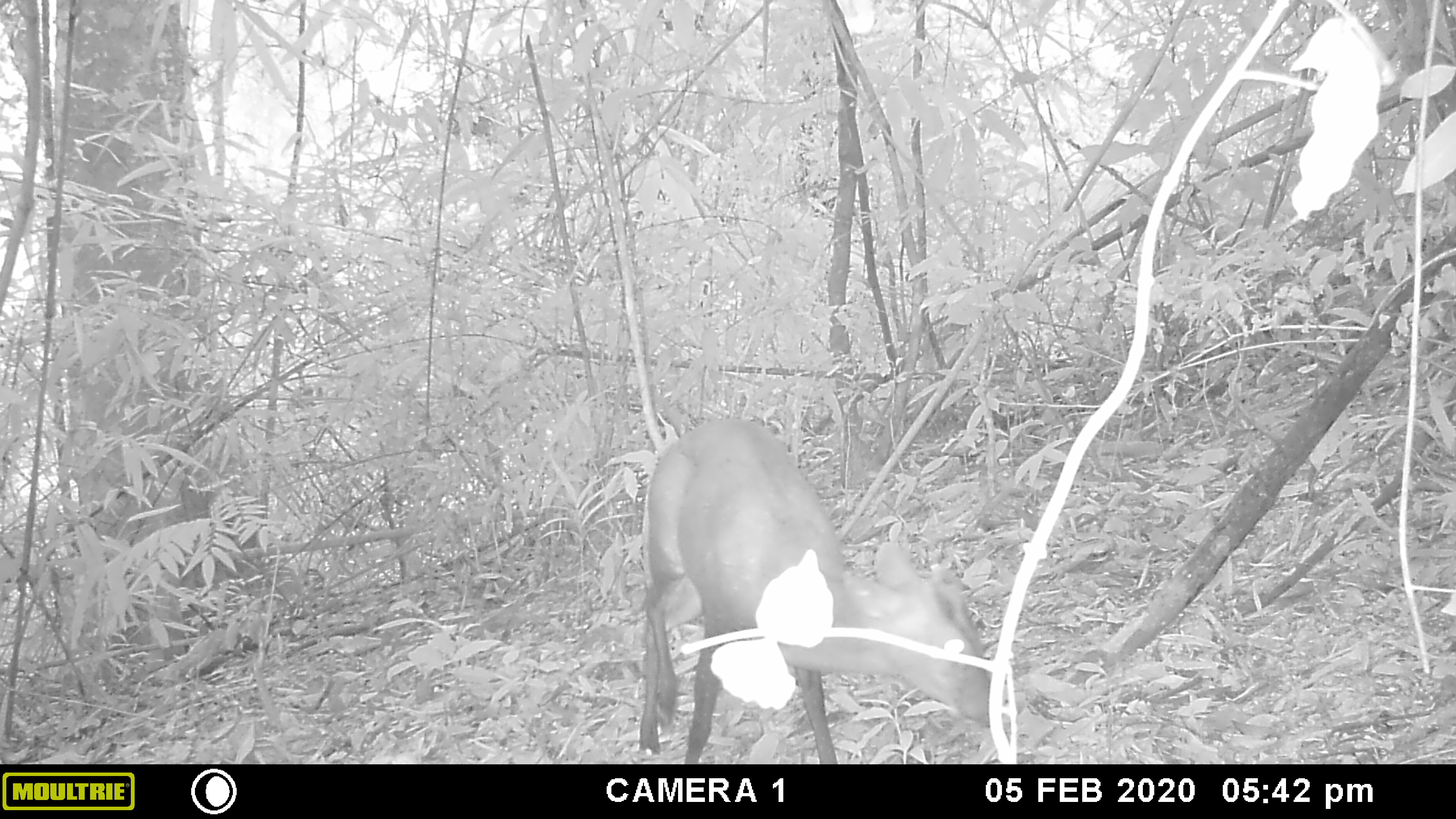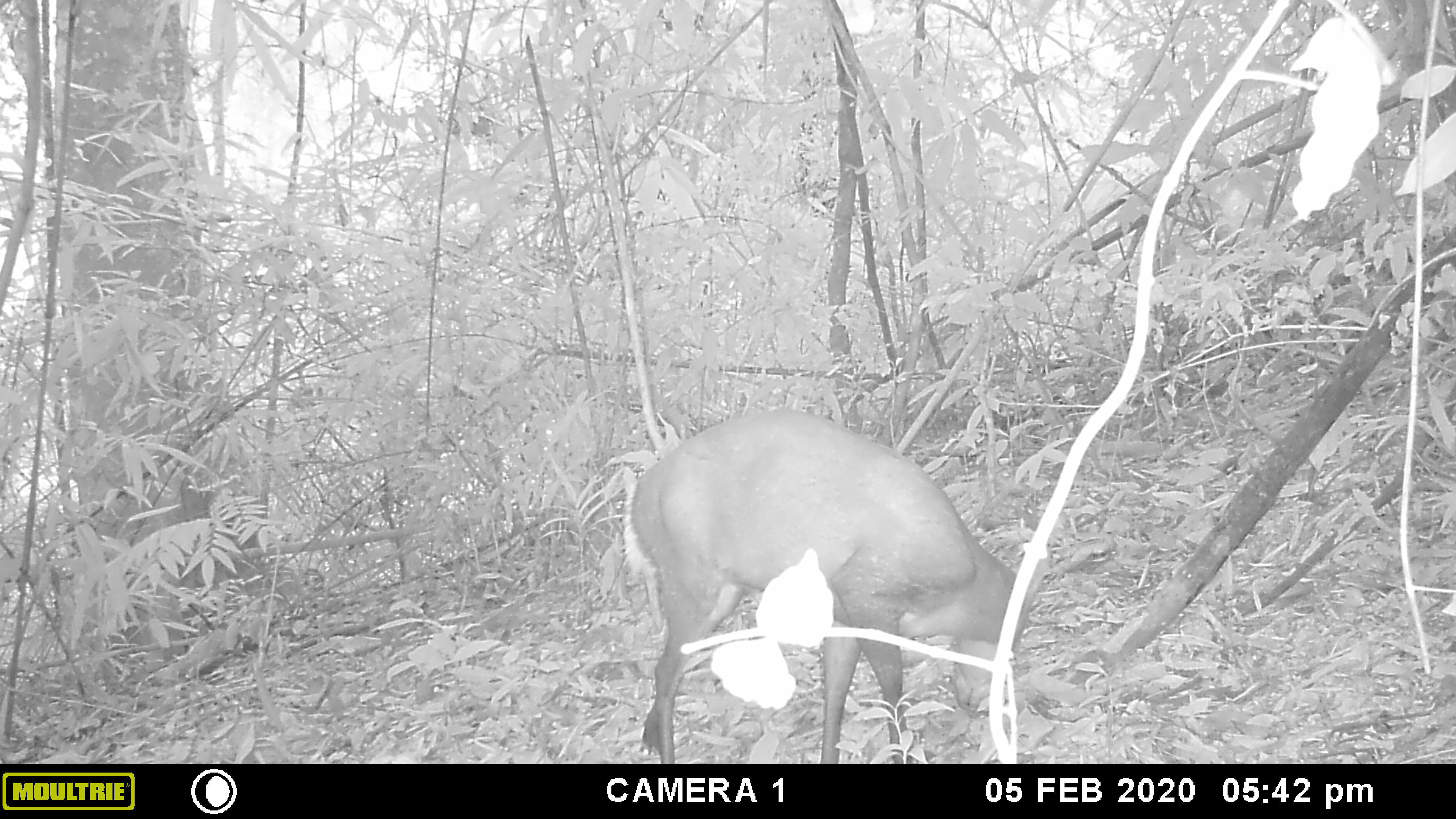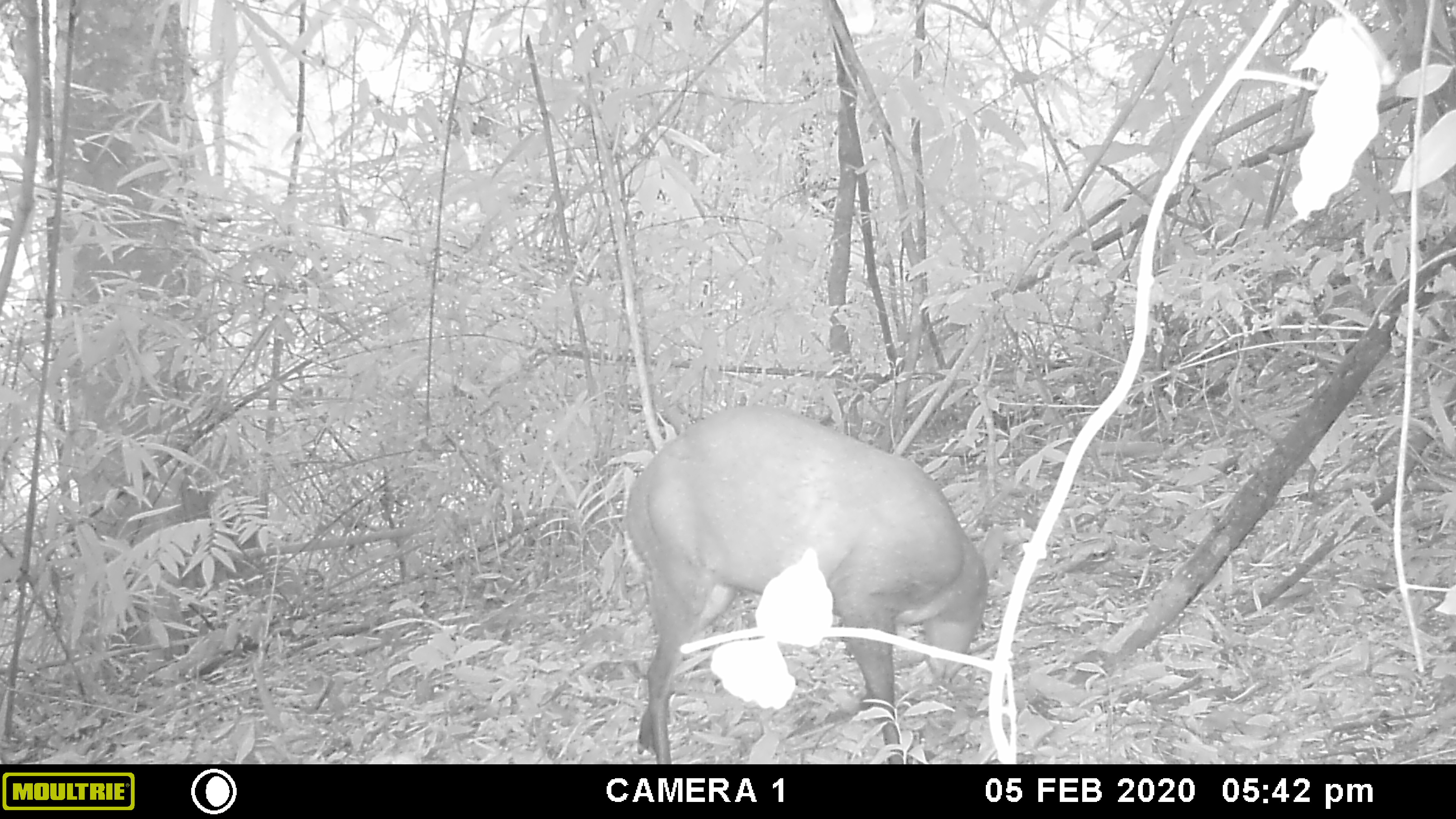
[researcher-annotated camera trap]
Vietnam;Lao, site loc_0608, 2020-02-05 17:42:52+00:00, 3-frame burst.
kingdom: Animalia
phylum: Chordata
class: Mammalia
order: Artiodactyla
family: Cervidae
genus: Muntiacus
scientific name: Muntiacus rooseveltorum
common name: roosevelt's muntjac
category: roosevelts muntjac group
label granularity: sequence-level